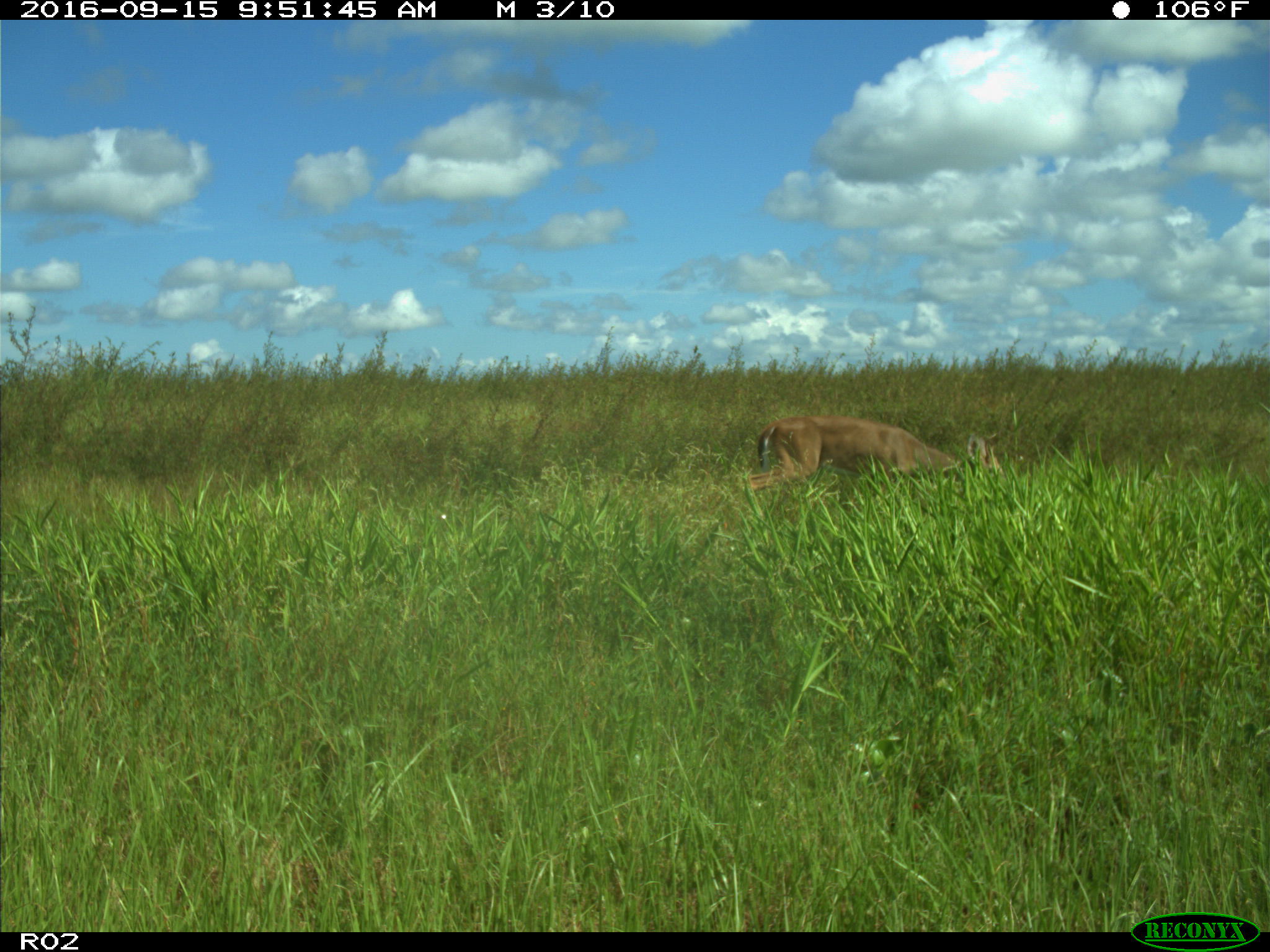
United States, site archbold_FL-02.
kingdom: Animalia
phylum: Chordata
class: Mammalia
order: Artiodactyla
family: Cervidae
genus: Odocoileus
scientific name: Odocoileus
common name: deer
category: unidentified deer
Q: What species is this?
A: Unidentified deer (deer) (Odocoileus).